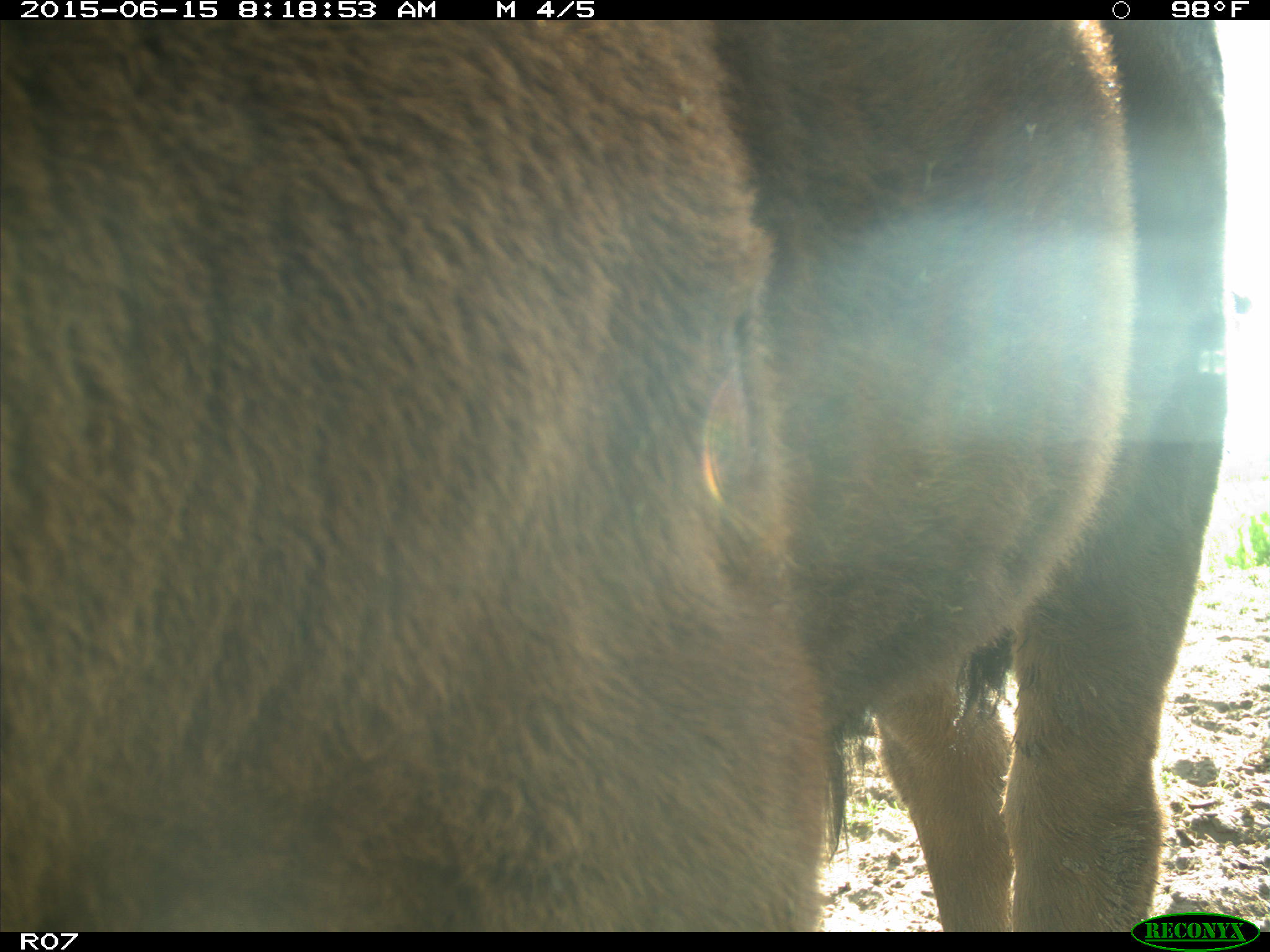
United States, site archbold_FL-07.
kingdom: Animalia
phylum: Chordata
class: Mammalia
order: Artiodactyla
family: Bovidae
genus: Bos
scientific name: Bos taurus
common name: domestic cow